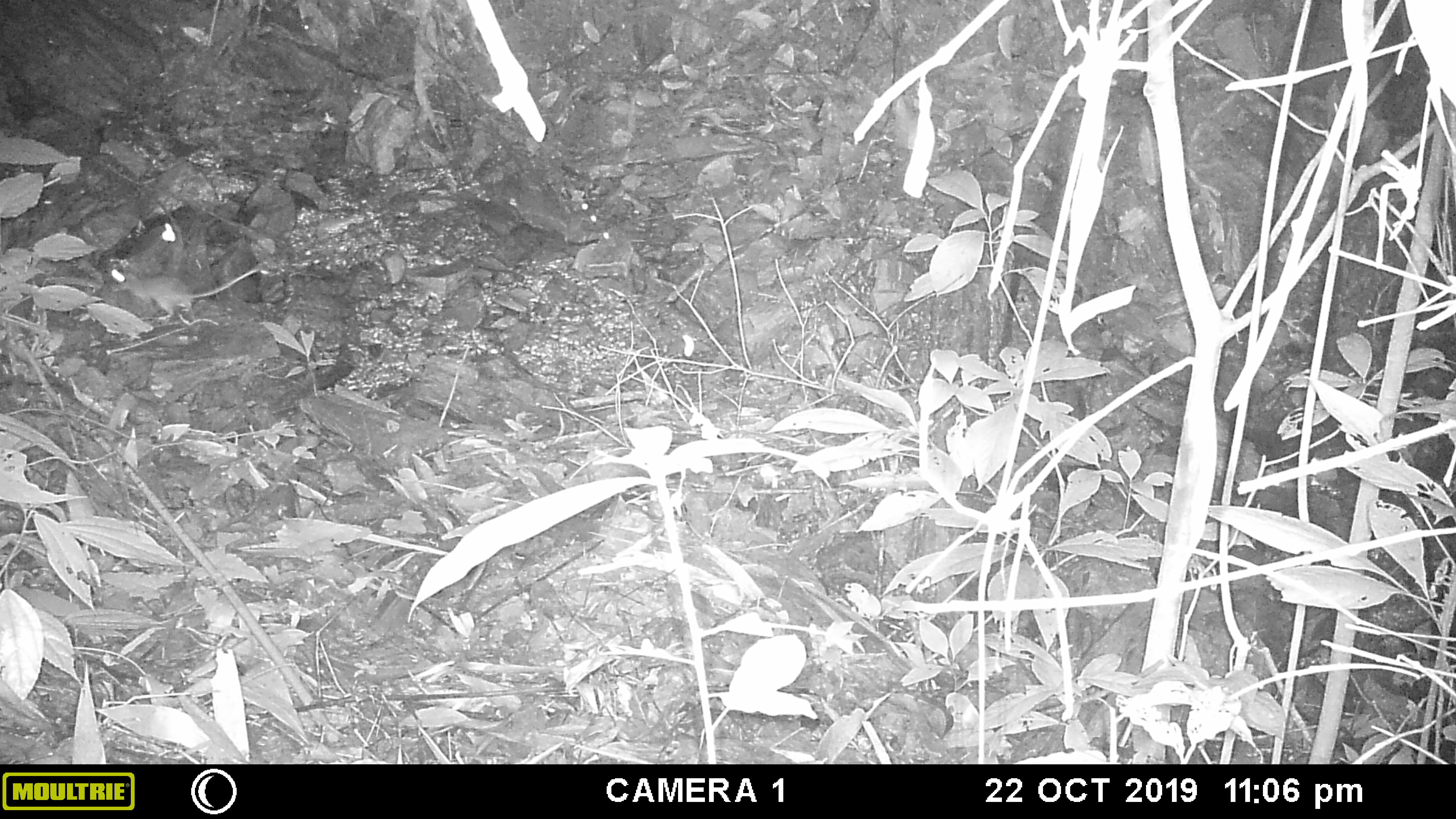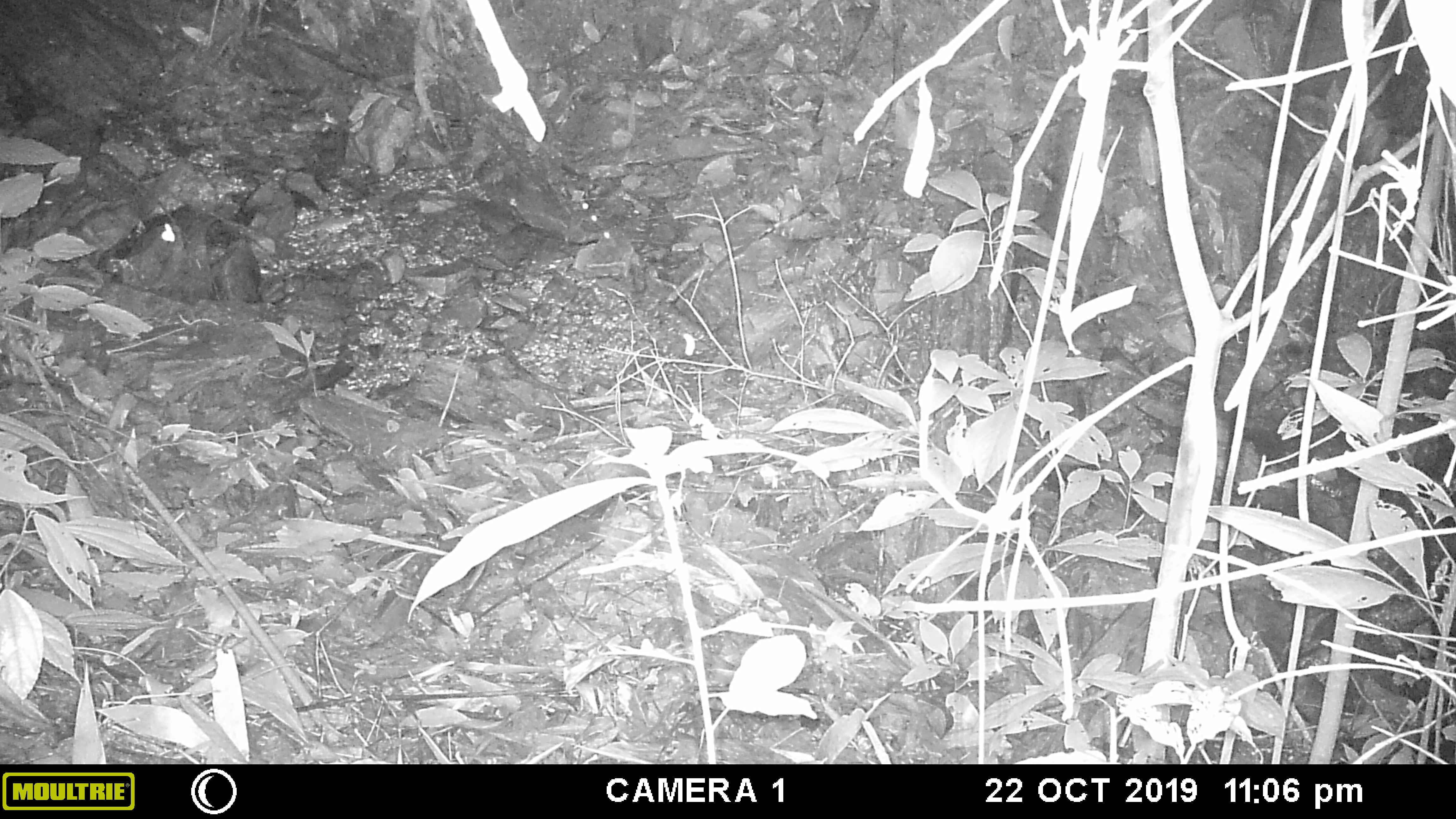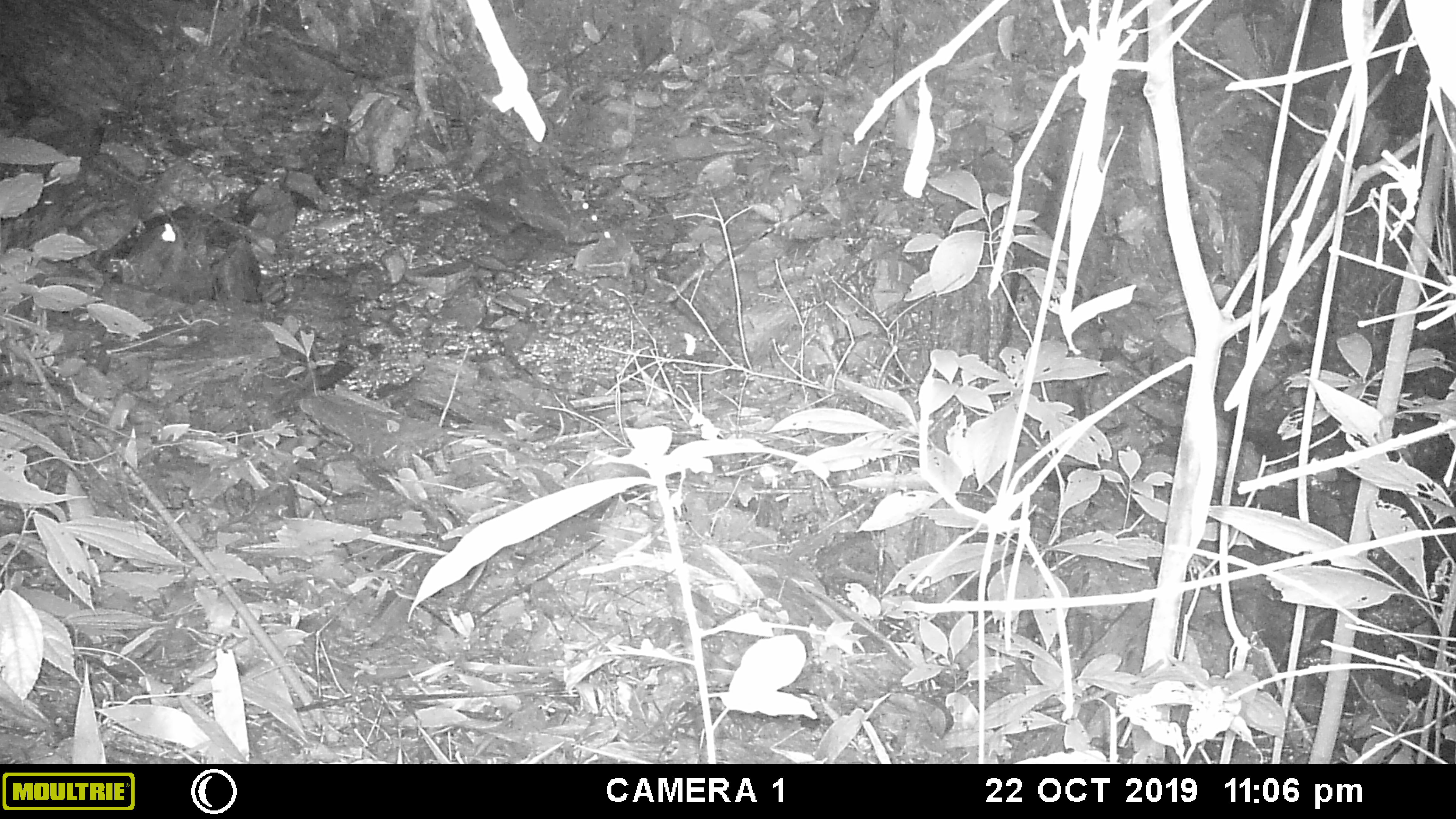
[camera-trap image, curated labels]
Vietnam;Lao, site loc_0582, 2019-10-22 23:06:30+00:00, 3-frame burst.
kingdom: Animalia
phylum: Chordata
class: Mammalia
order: Rodentia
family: Muridae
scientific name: Muridae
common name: old-world mice and rats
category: unidentified murid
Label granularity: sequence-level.